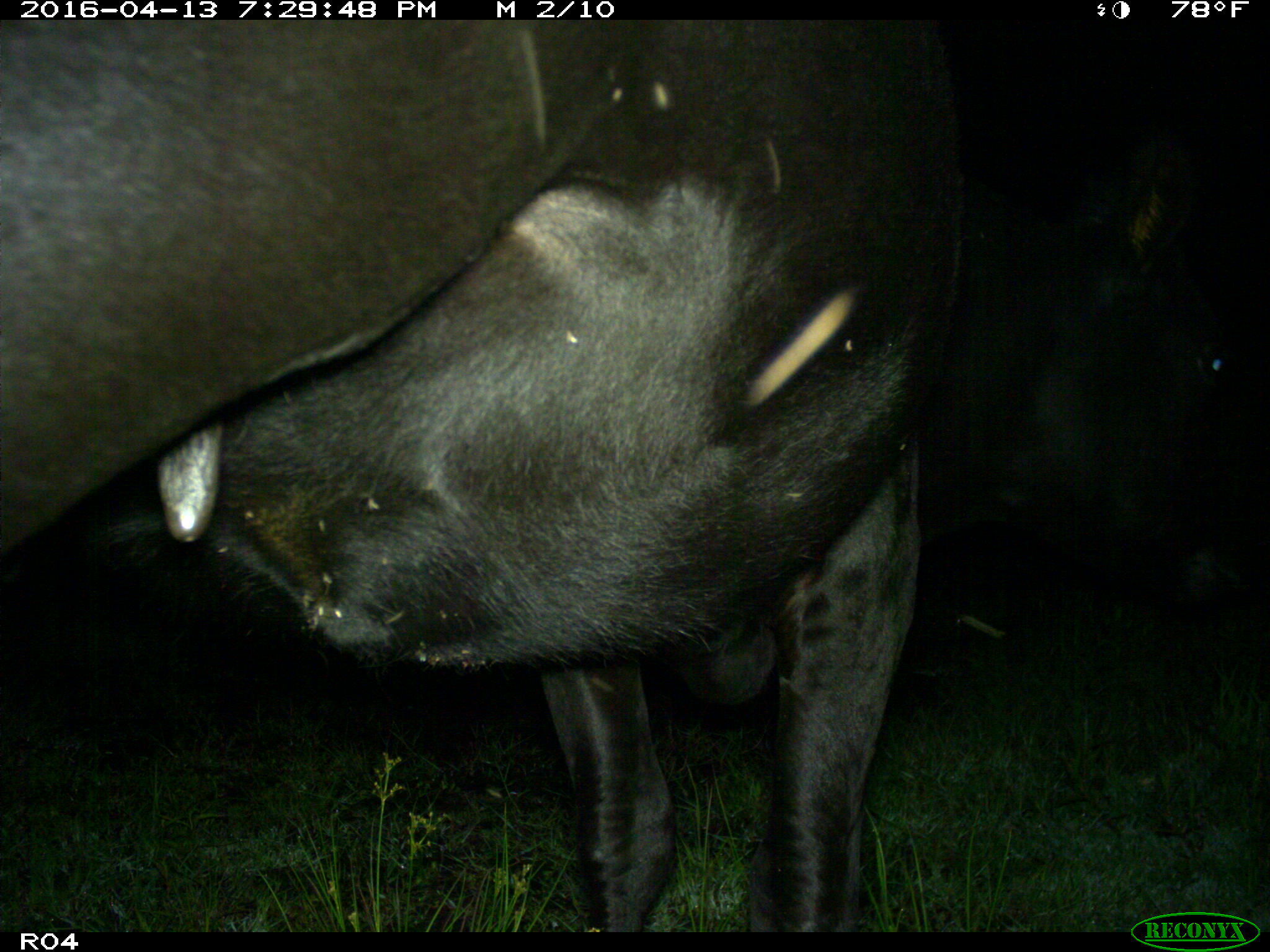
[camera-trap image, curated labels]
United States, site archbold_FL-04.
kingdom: Animalia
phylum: Chordata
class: Mammalia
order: Artiodactyla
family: Bovidae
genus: Bos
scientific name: Bos taurus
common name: domestic cow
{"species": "Bos taurus (domestic cow)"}